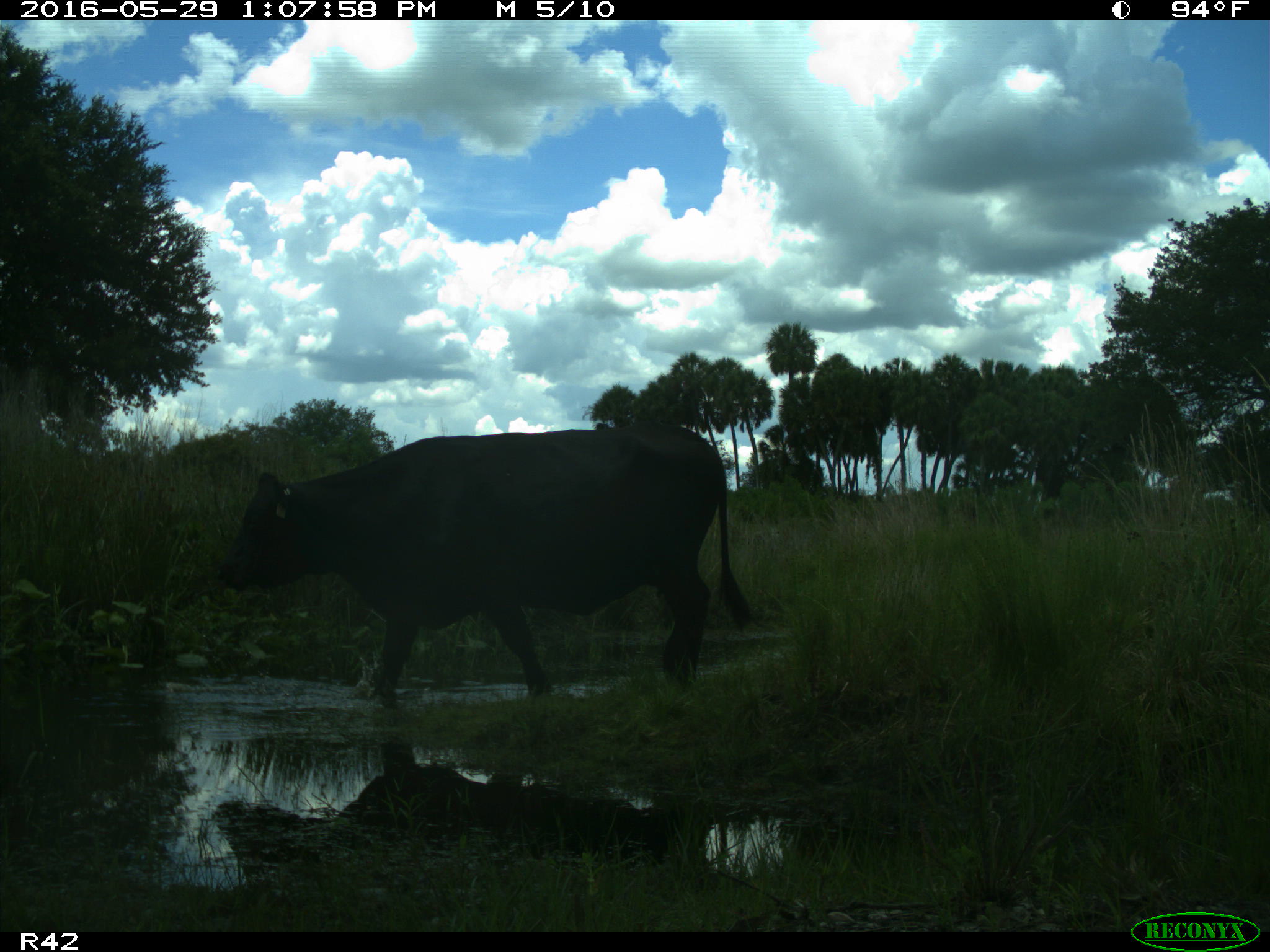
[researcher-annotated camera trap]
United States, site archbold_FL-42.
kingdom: Animalia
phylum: Chordata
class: Mammalia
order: Artiodactyla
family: Bovidae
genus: Bos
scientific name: Bos taurus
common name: domestic cow